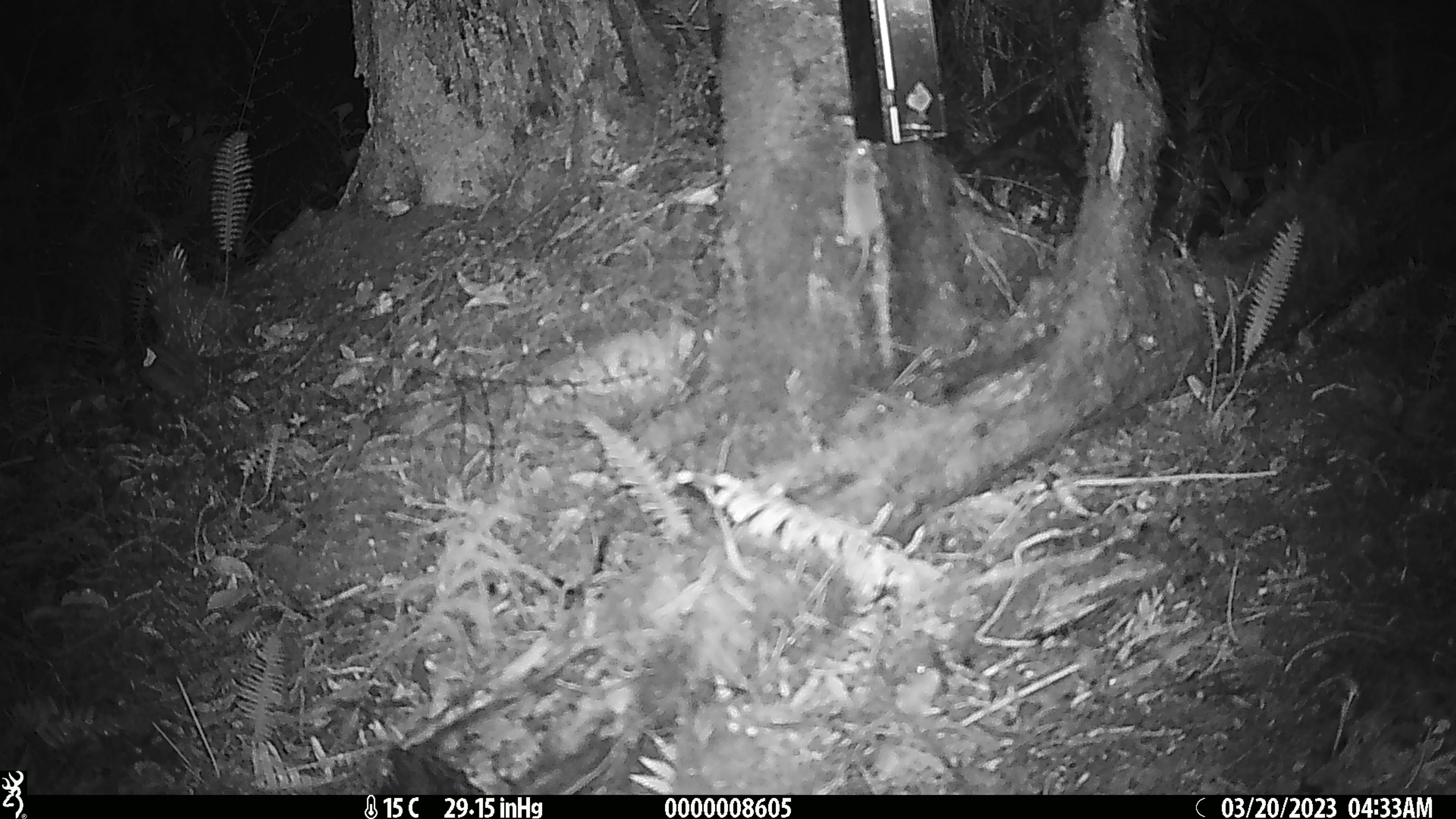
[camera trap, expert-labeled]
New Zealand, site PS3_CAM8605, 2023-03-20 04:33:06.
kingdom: Animalia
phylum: Chordata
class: Mammalia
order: Rodentia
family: Muridae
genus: Mus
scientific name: Mus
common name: mouse